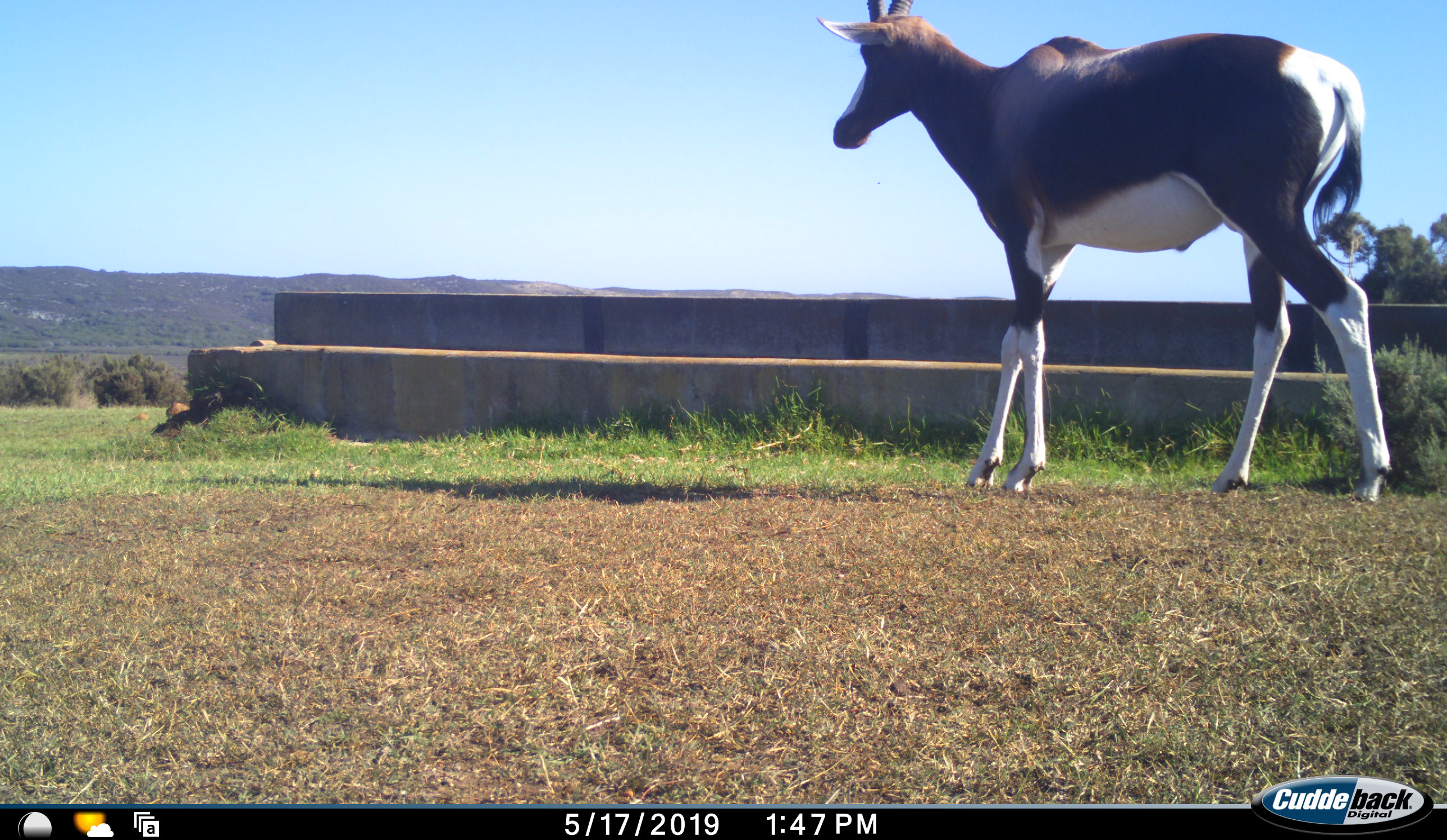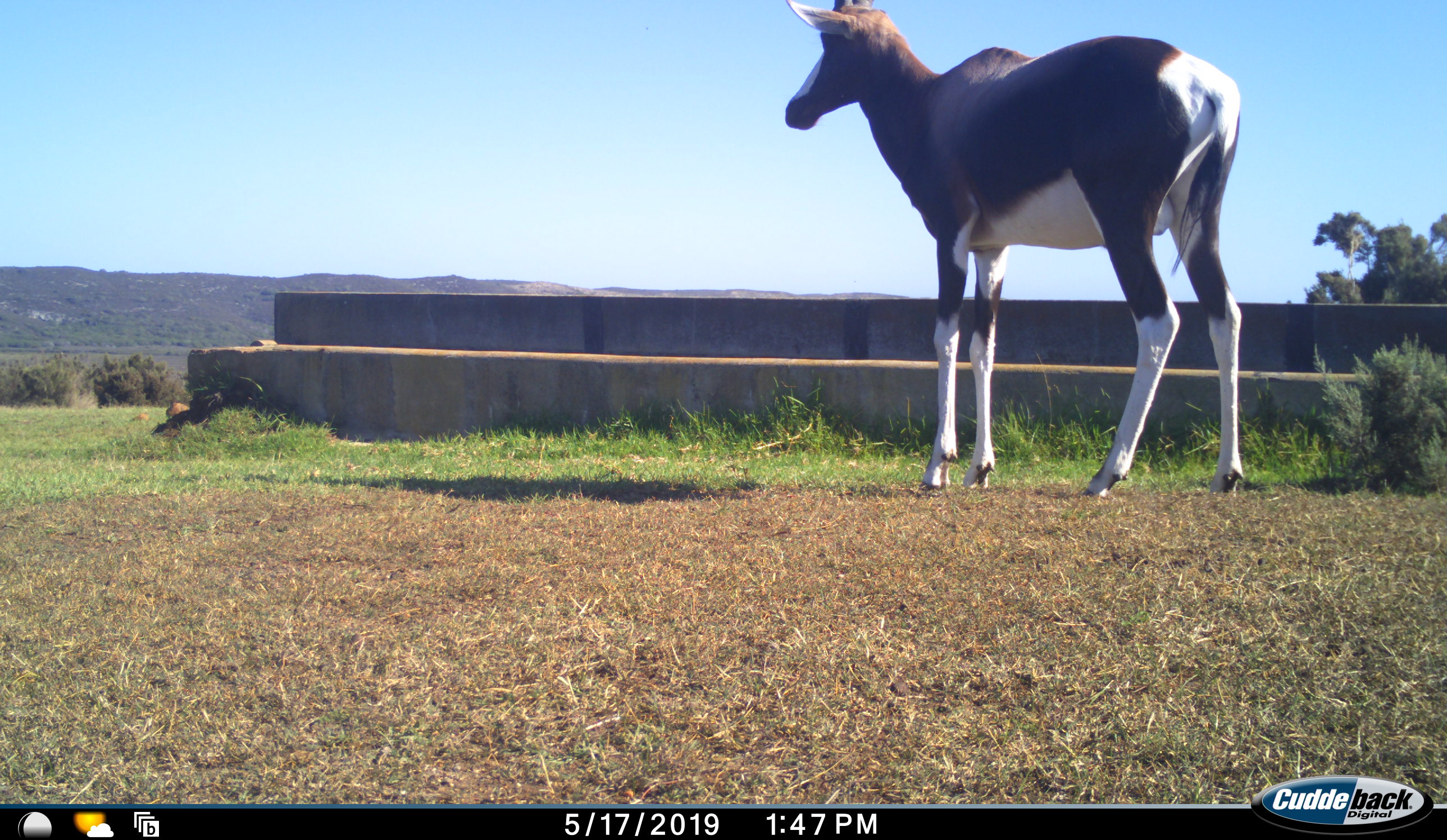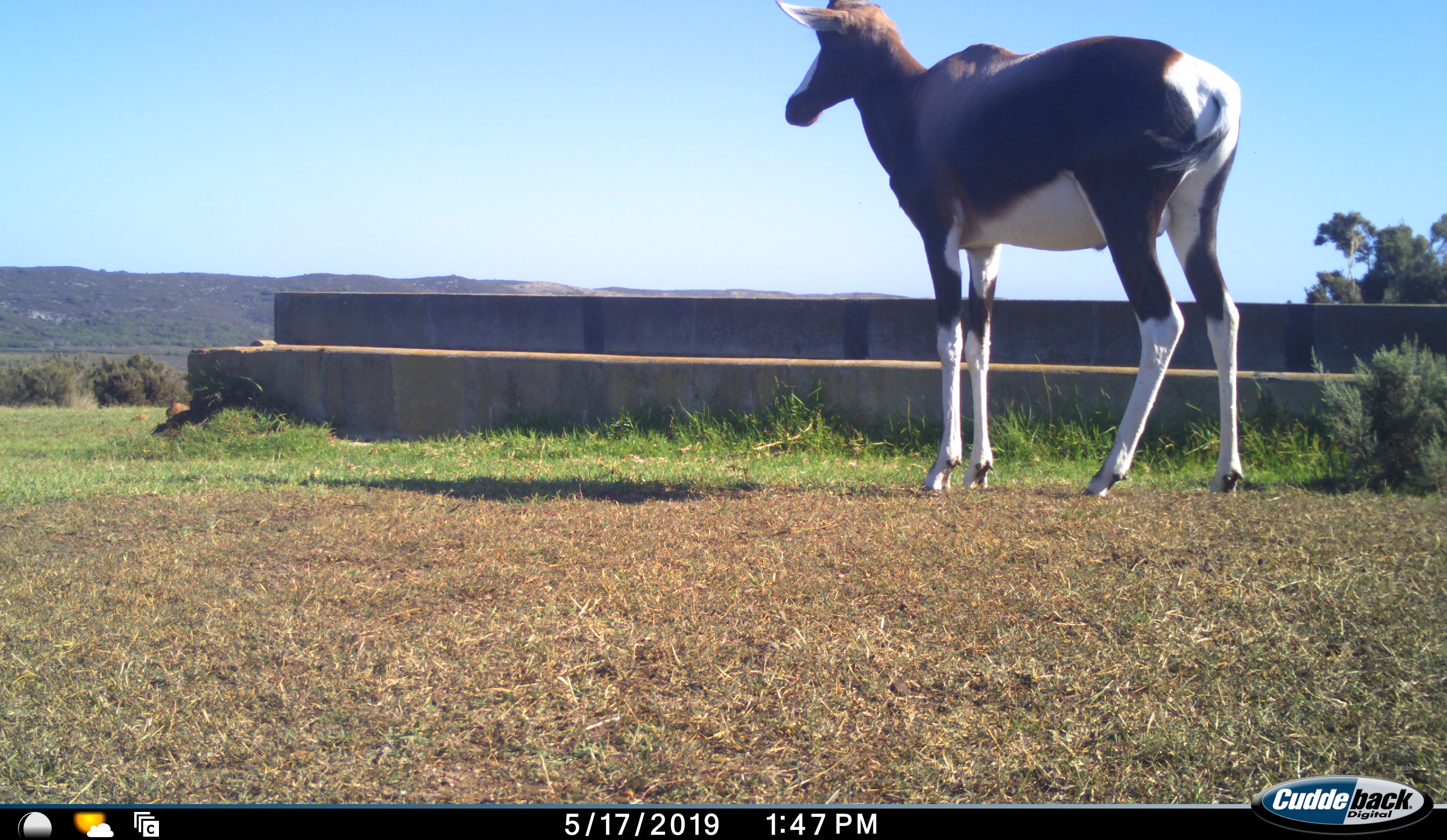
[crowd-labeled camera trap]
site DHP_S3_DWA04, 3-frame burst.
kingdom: Animalia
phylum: Chordata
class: Mammalia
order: Artiodactyla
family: Bovidae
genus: Damaliscus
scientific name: Damaliscus pygargus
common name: bontebok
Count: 1.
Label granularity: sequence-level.